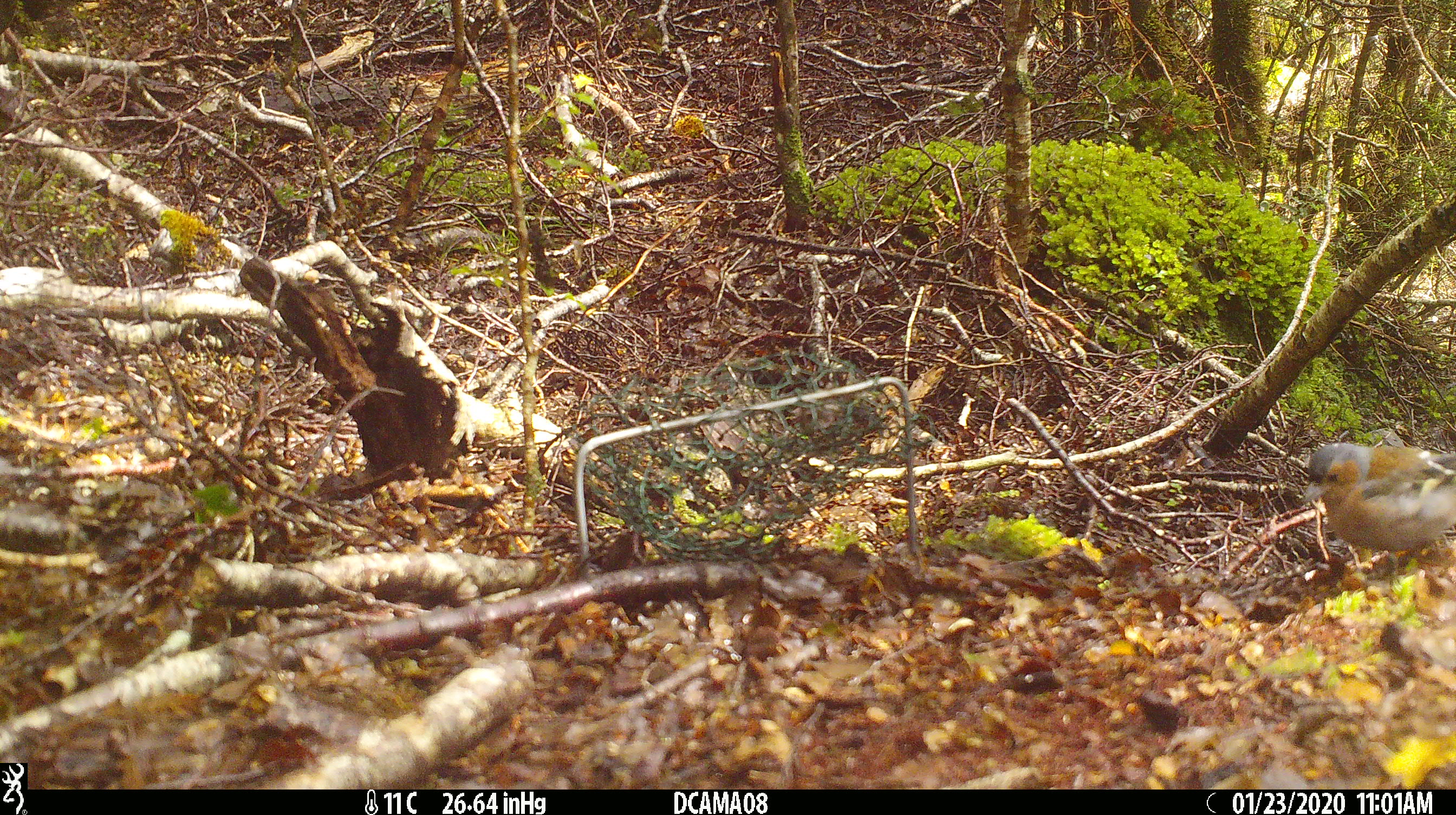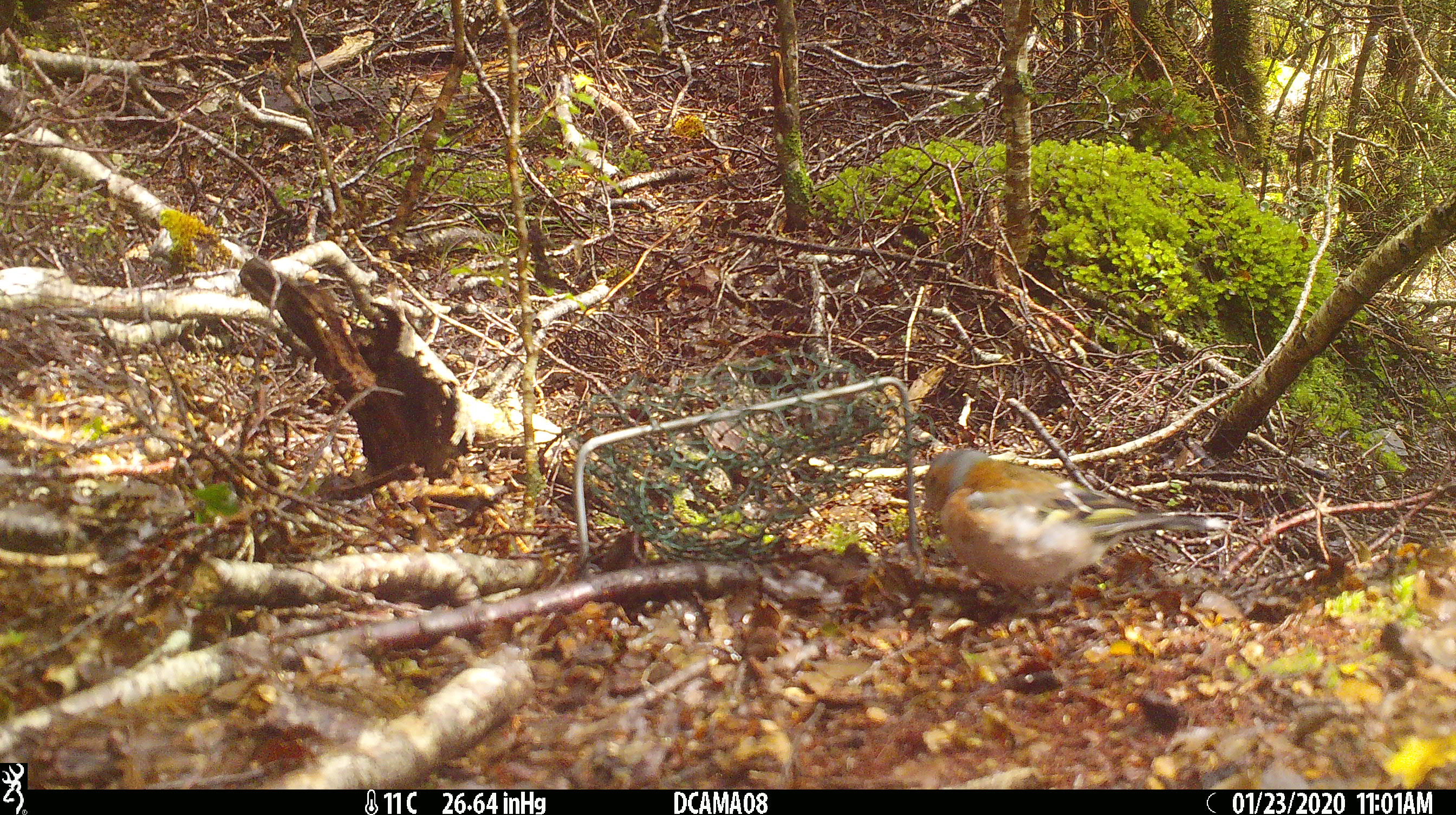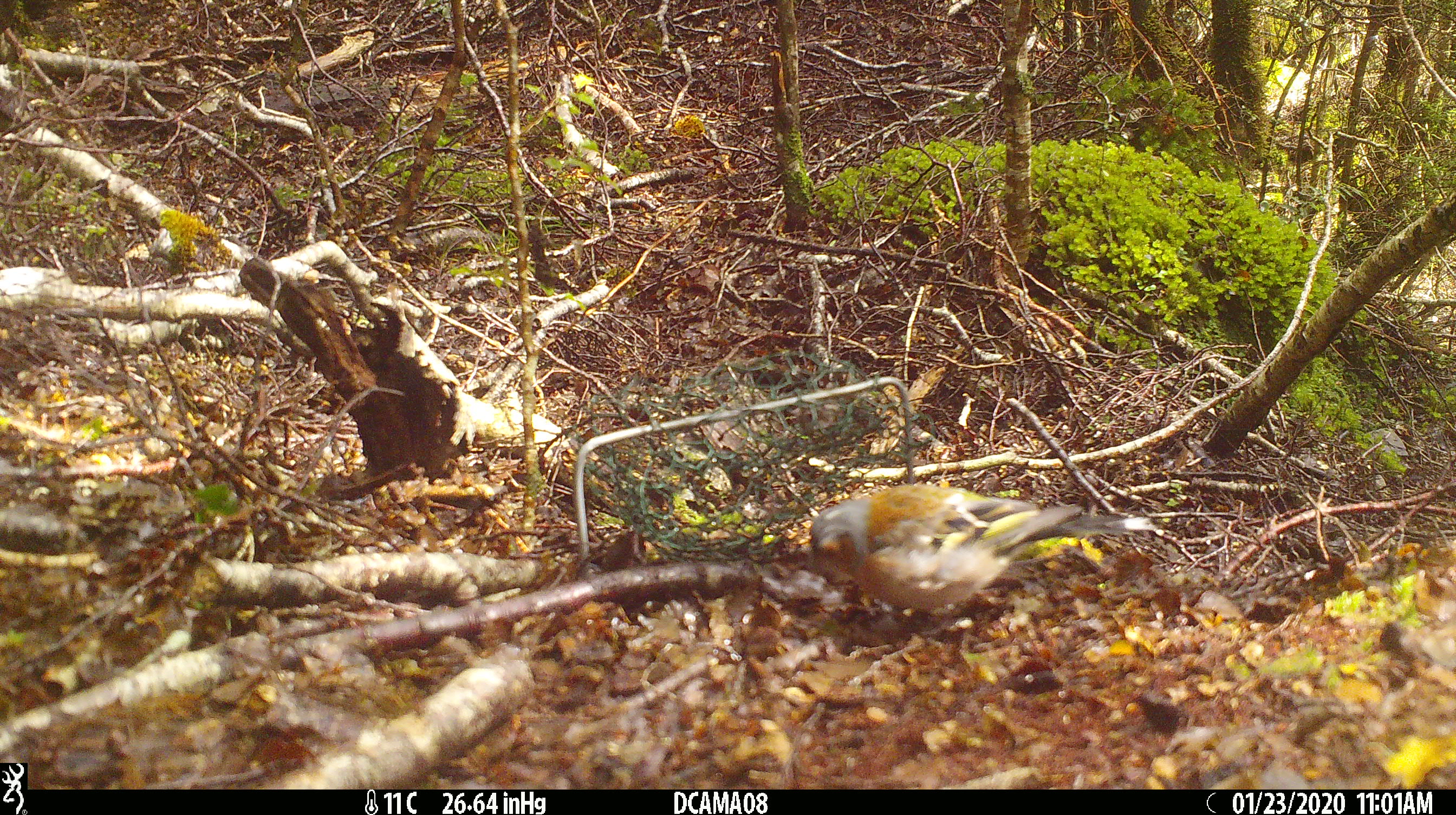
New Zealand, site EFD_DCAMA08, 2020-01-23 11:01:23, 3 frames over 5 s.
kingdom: Animalia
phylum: Chordata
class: Aves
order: Passeriformes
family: Fringillidae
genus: Fringilla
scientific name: Fringilla coelebs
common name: common chaffinch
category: chaffinch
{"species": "chaffinch (common chaffinch) (Fringilla coelebs)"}